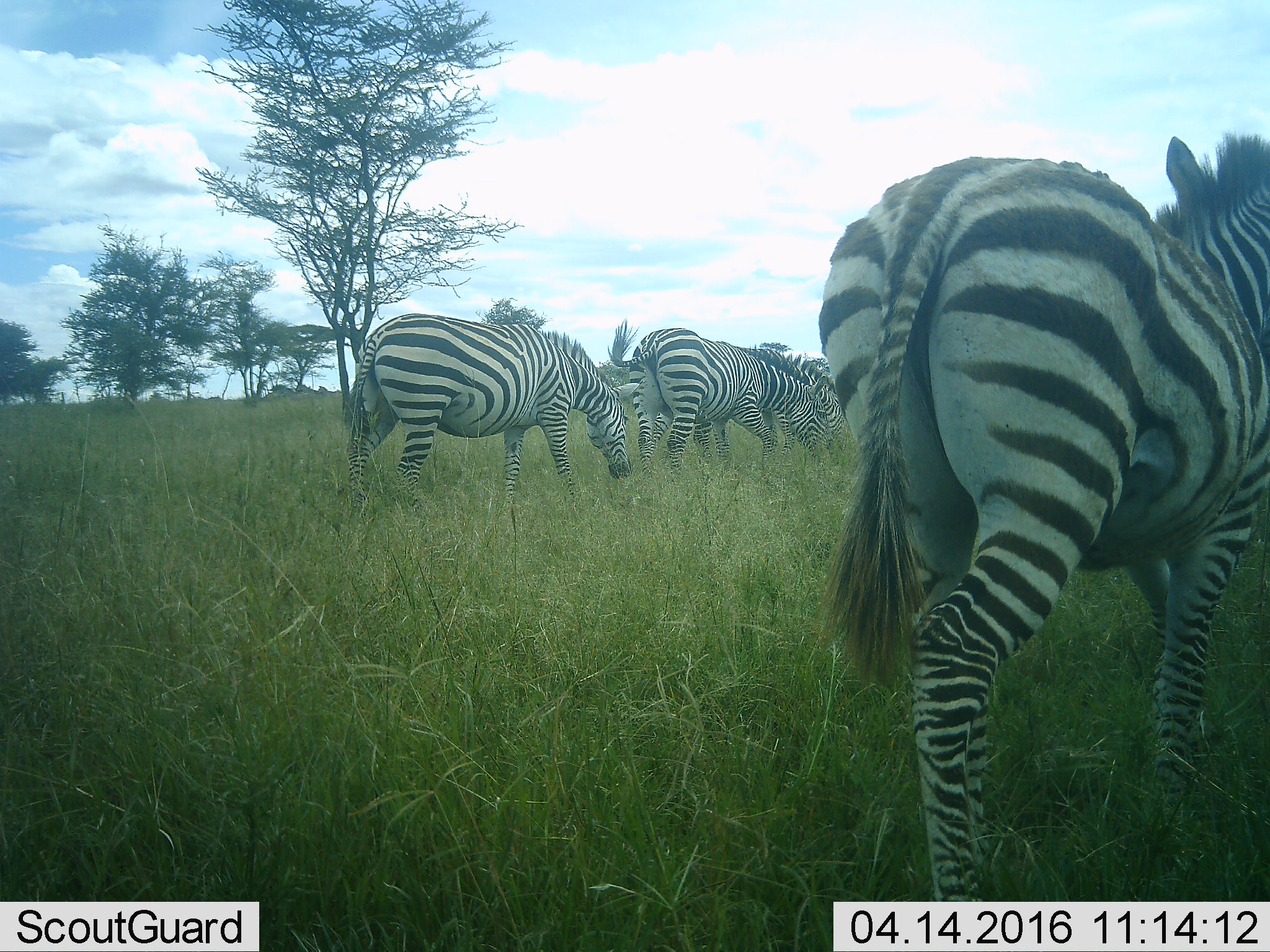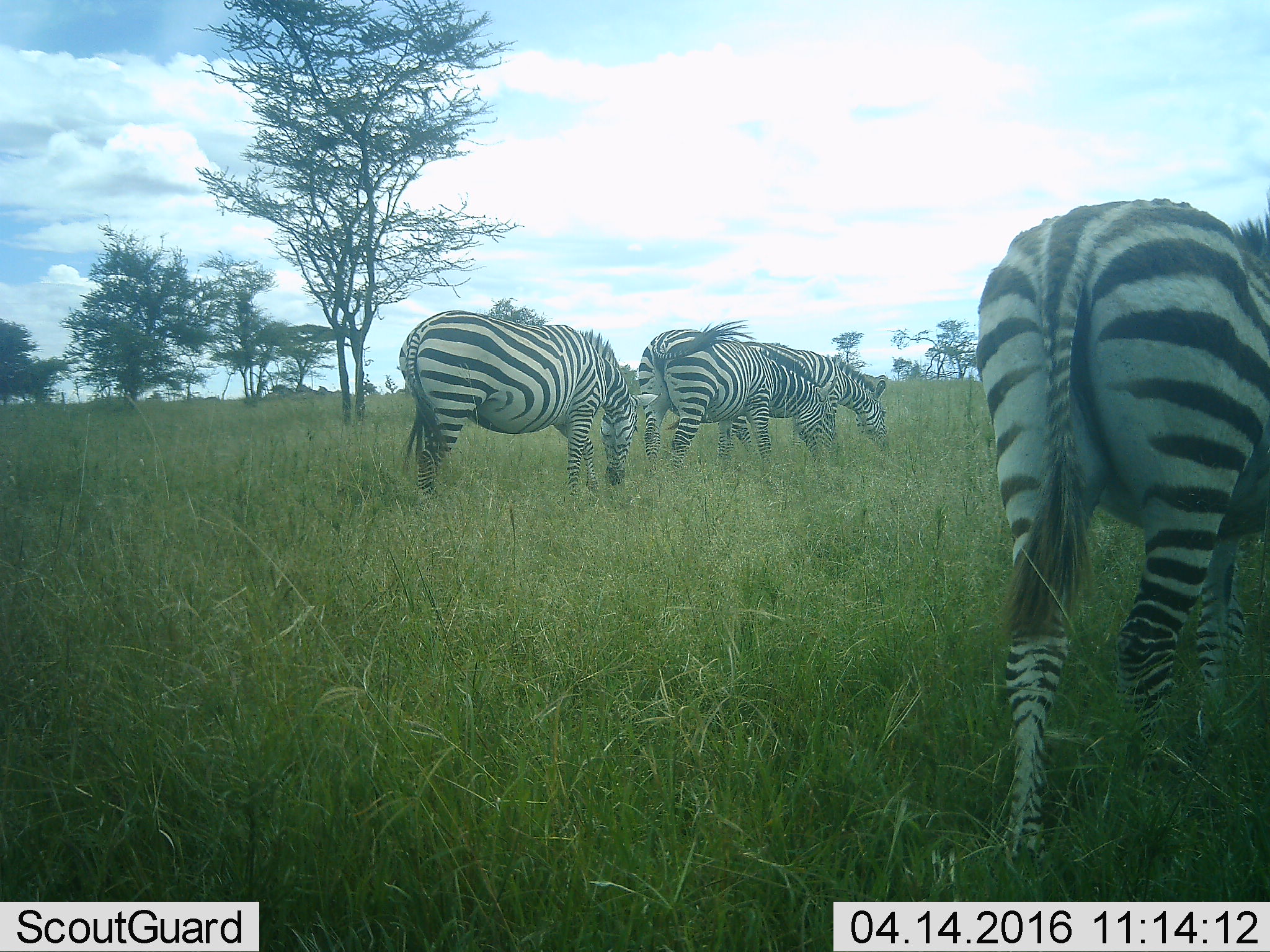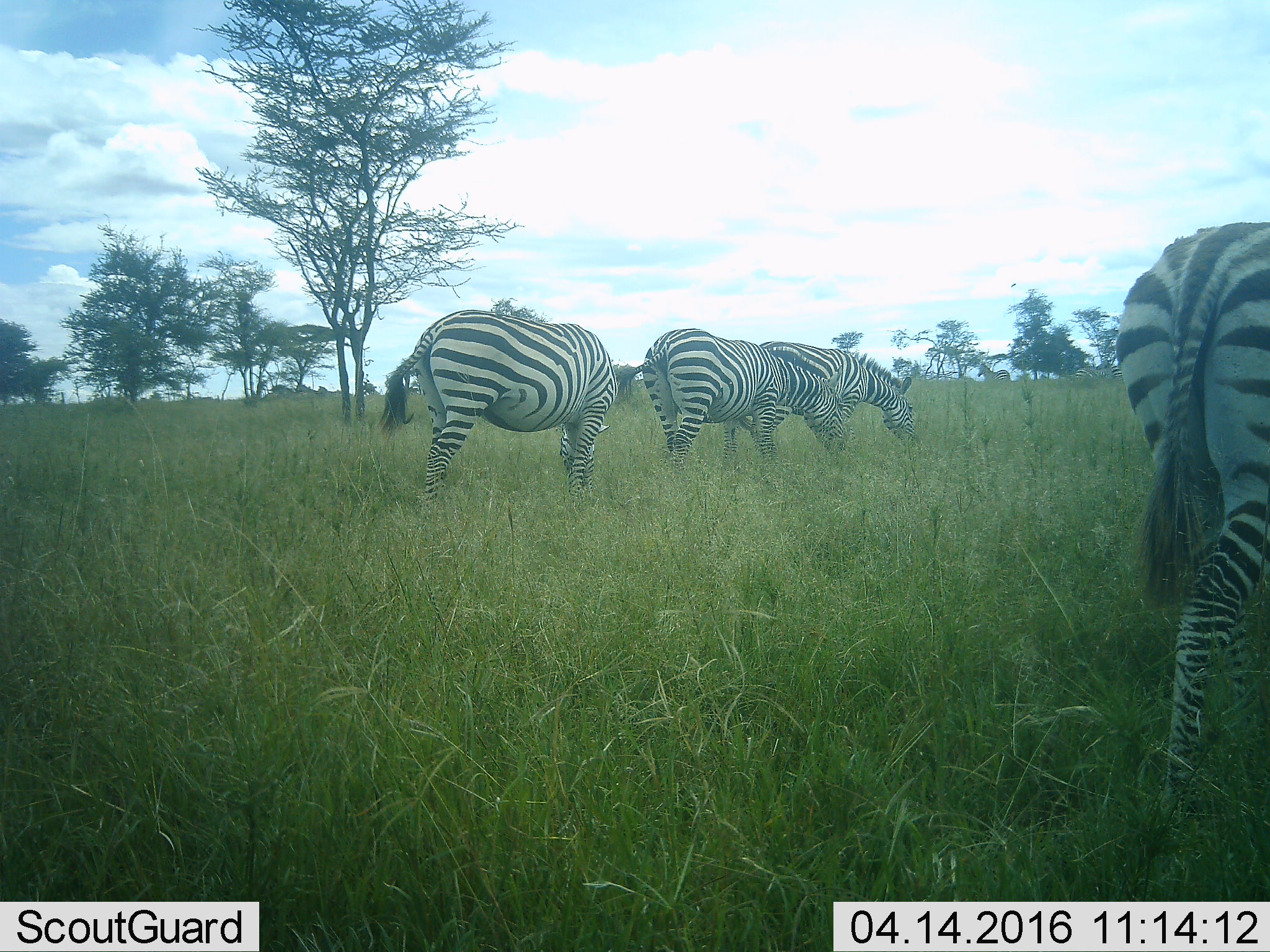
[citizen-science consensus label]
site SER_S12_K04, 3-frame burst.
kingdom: Animalia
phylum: Chordata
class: Mammalia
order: Perissodactyla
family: Equidae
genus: Equus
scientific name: Equus quagga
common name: plains zebra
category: zebraplains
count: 4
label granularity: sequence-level